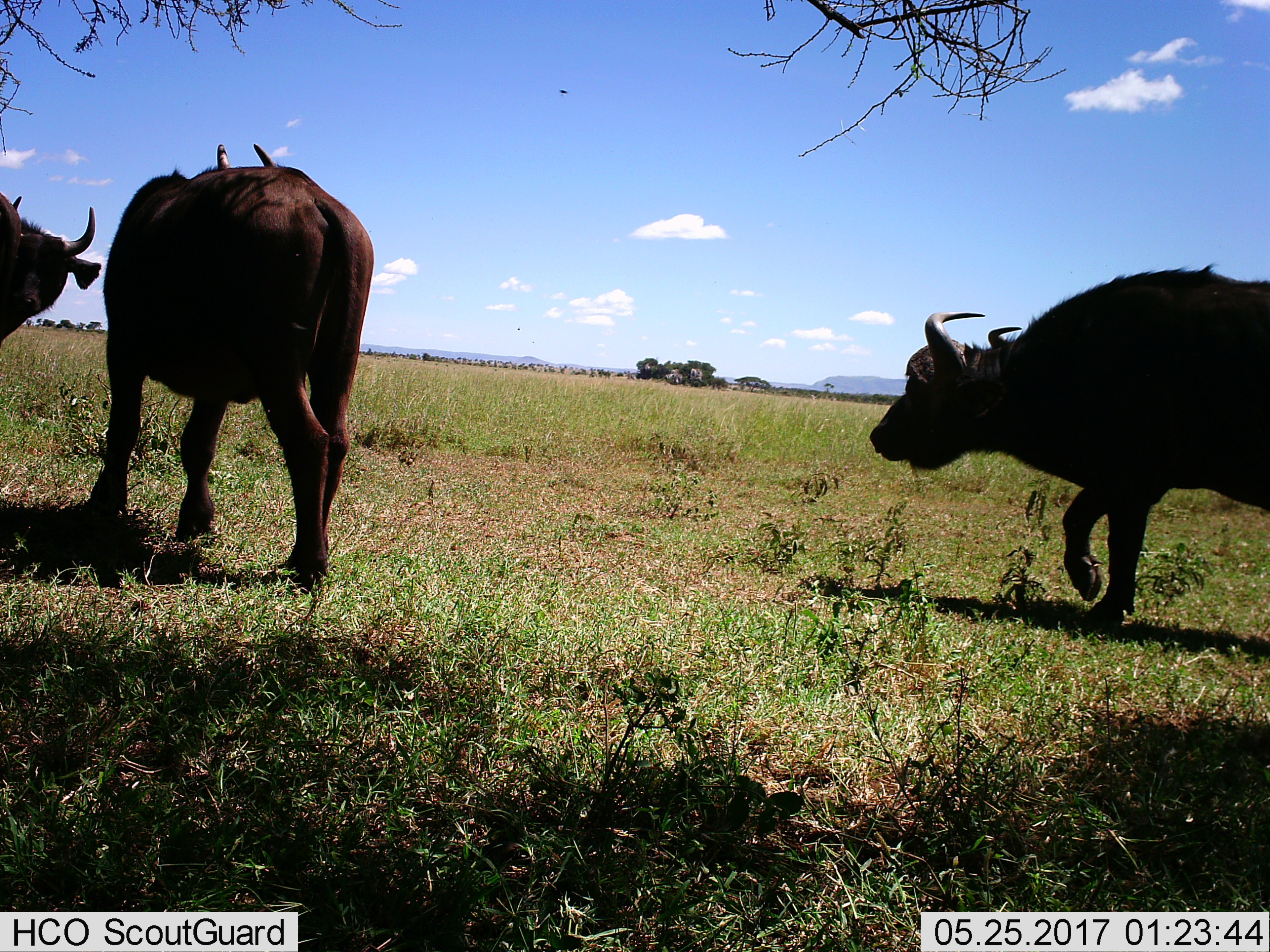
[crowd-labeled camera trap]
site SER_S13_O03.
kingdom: Animalia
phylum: Chordata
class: Mammalia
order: Artiodactyla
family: Bovidae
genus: Syncerus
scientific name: Syncerus caffer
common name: african buffalo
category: buffalo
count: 3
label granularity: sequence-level